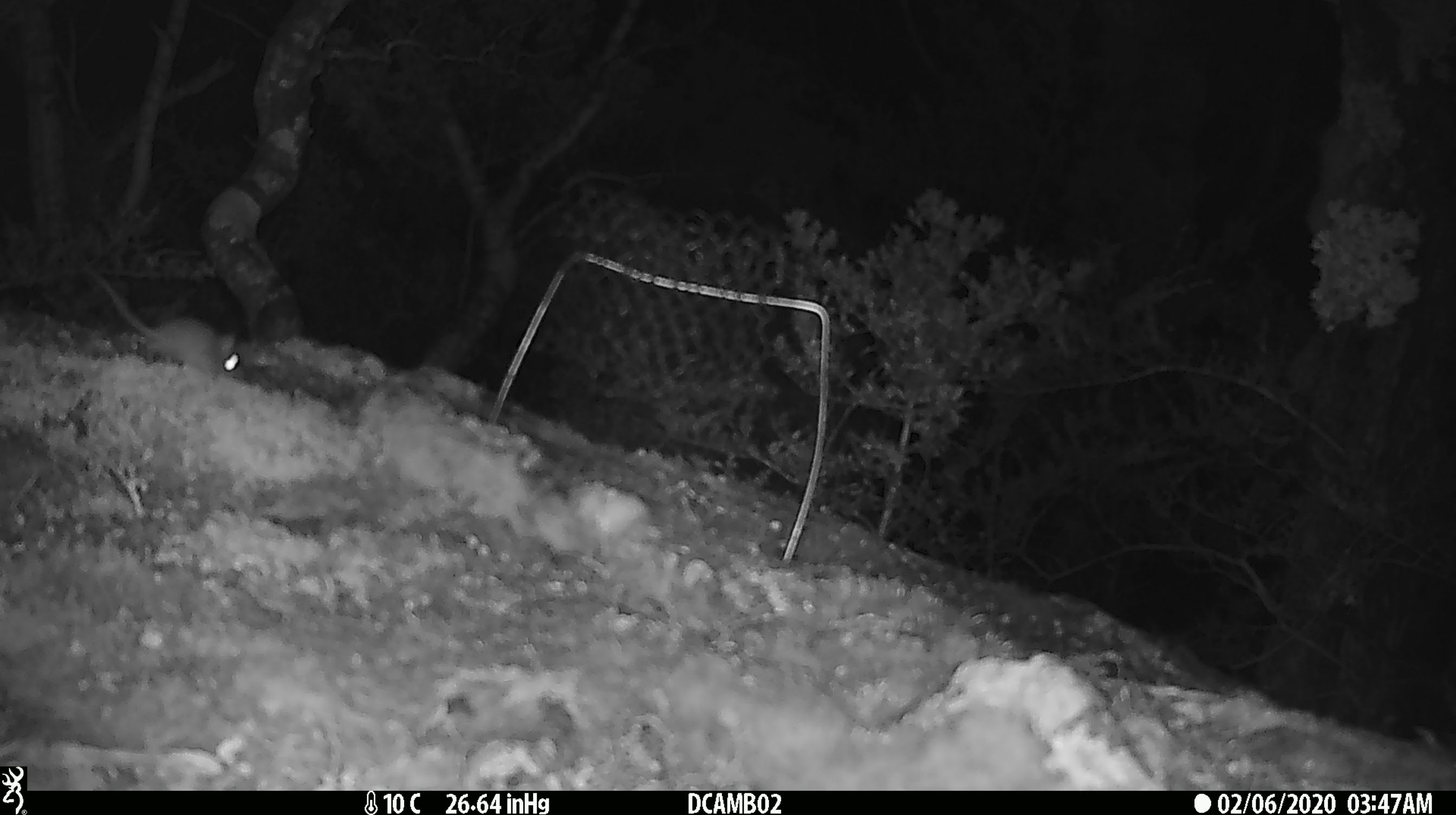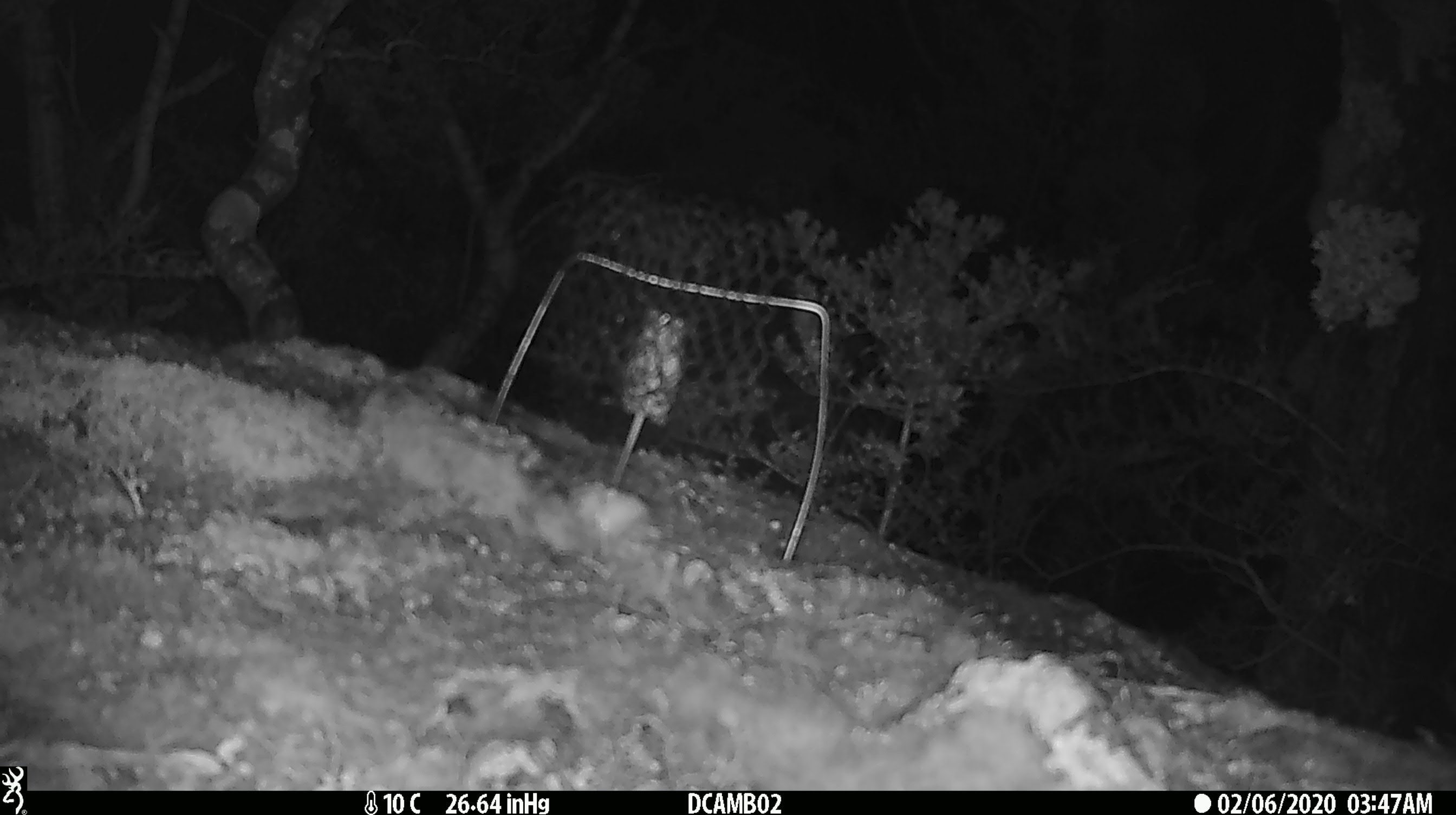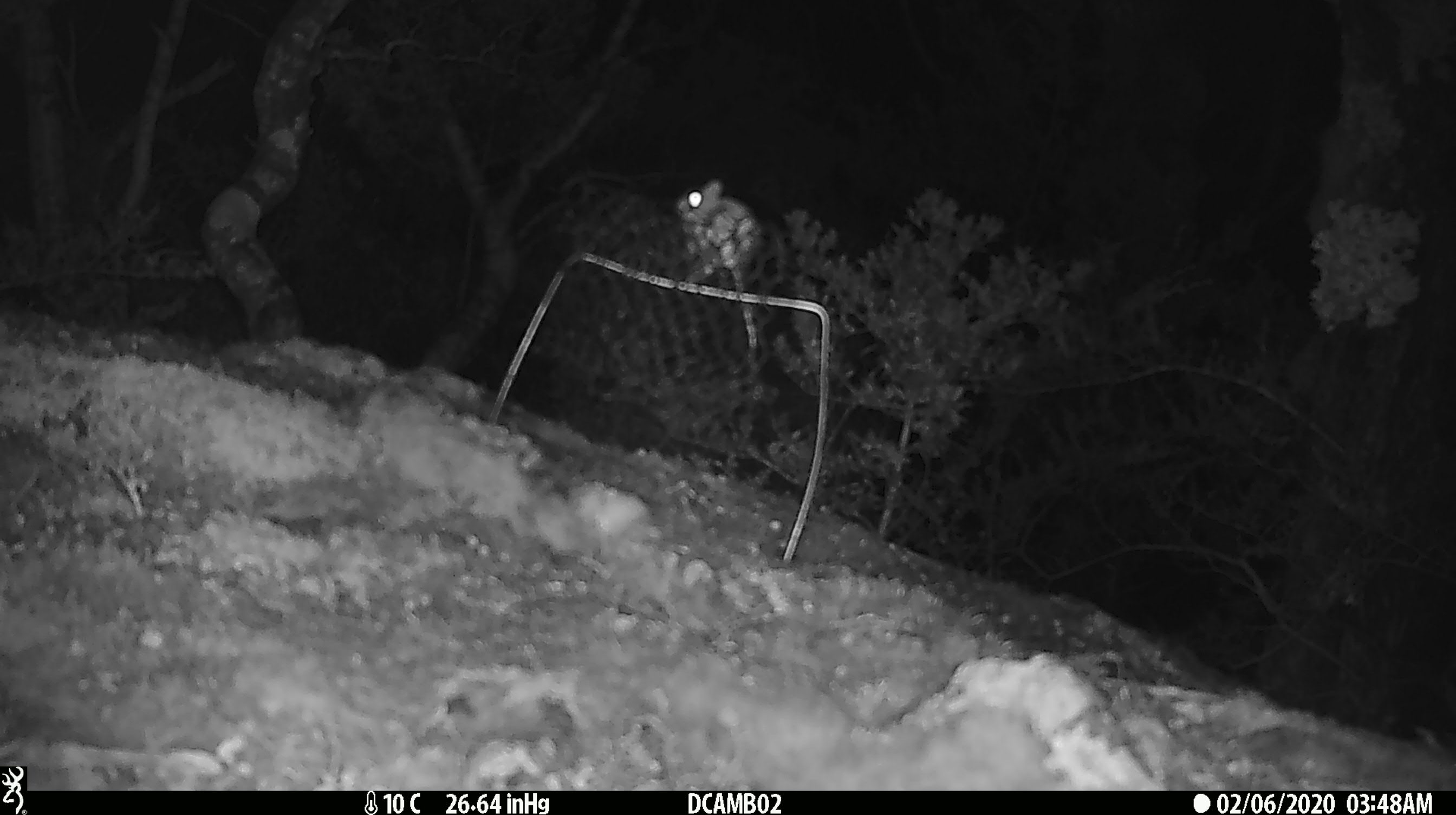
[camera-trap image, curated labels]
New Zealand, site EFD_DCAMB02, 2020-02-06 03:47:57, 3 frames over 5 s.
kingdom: Animalia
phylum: Chordata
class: Mammalia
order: Rodentia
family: Muridae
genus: Mus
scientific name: Mus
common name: mouse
Mouse (Mus).